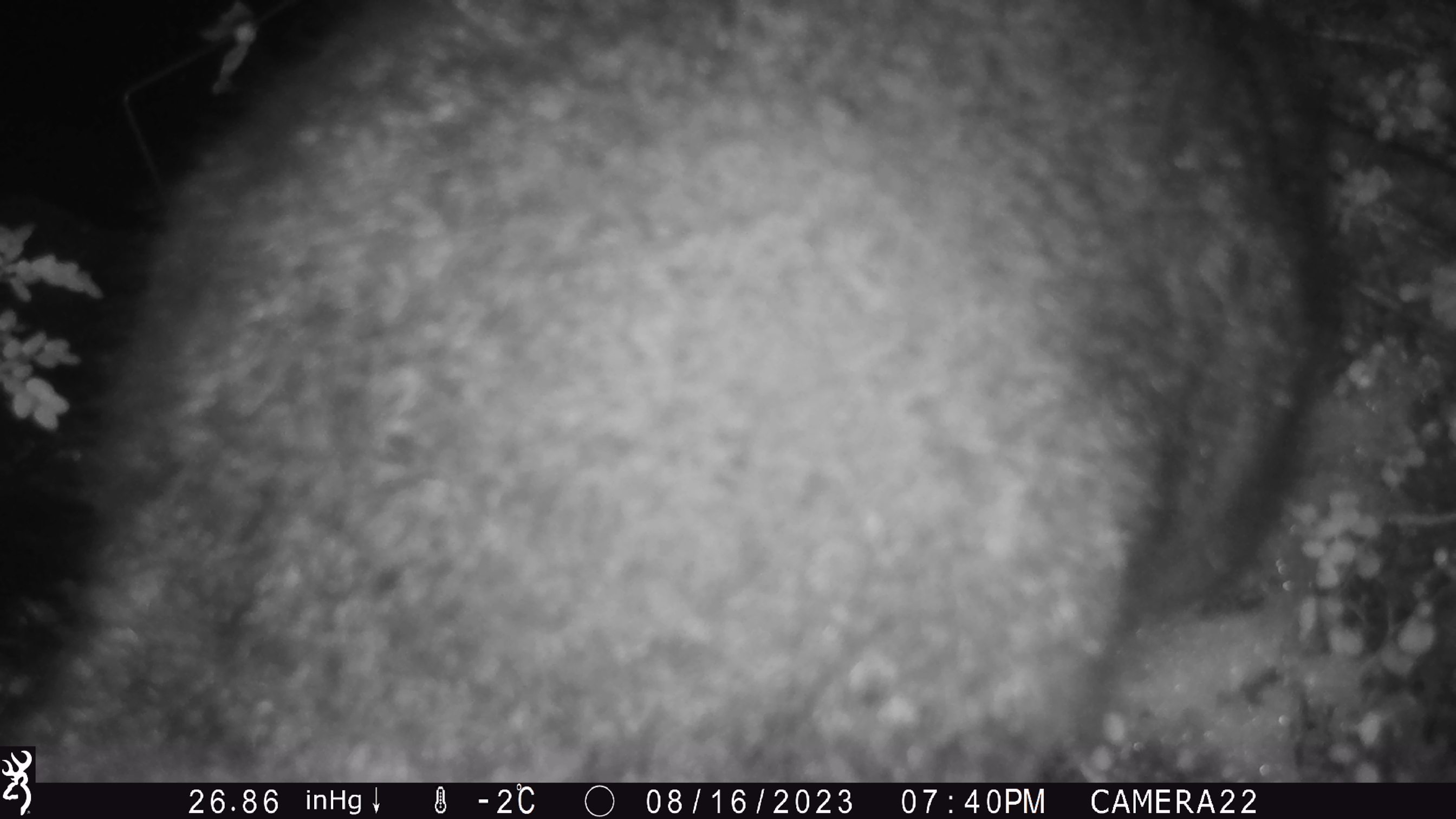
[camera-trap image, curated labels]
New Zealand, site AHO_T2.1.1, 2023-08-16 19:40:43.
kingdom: Animalia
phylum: Chordata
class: Mammalia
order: Carnivora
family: Mustelidae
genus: Mustela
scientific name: Mustela erminea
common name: stoat